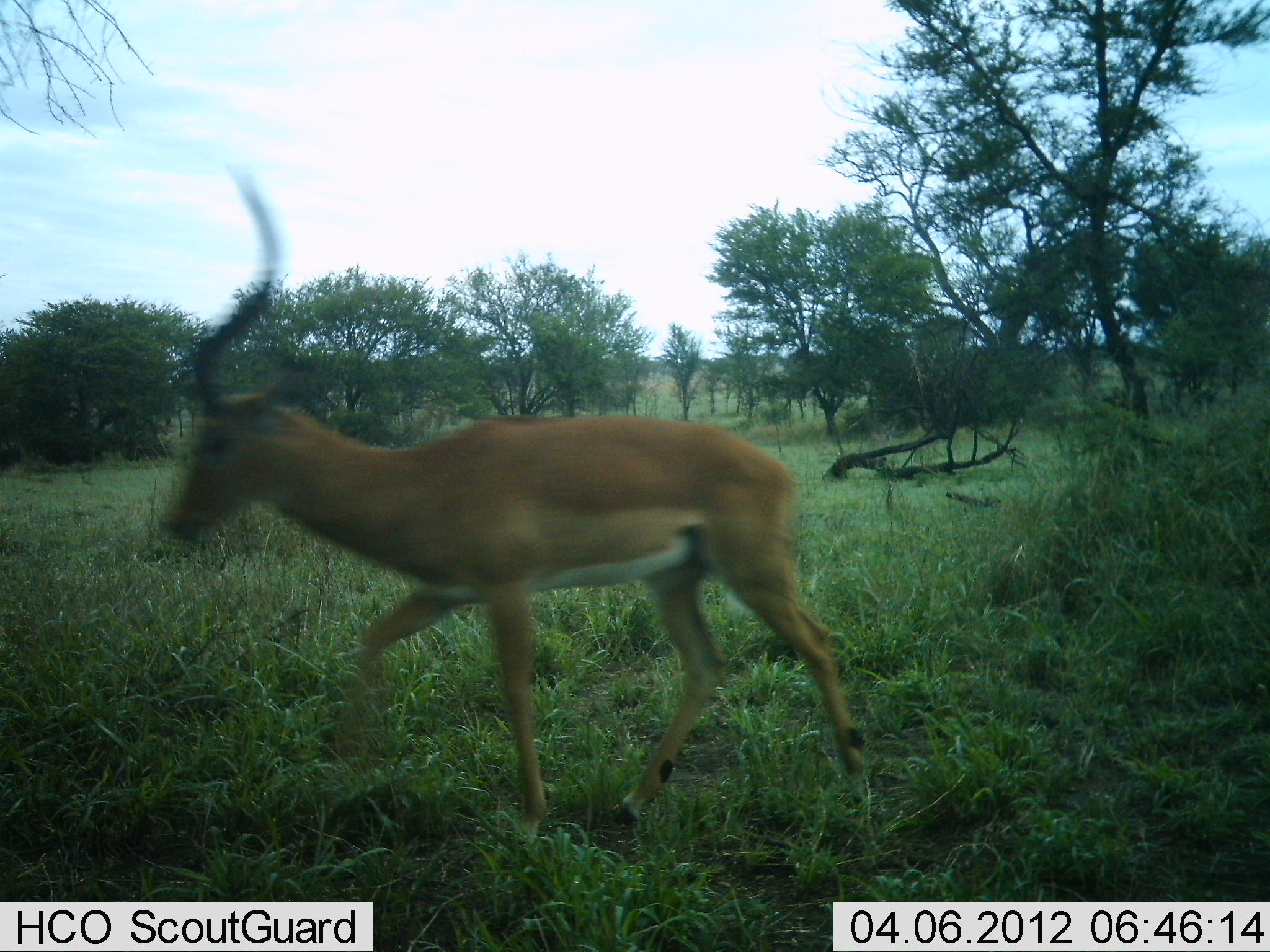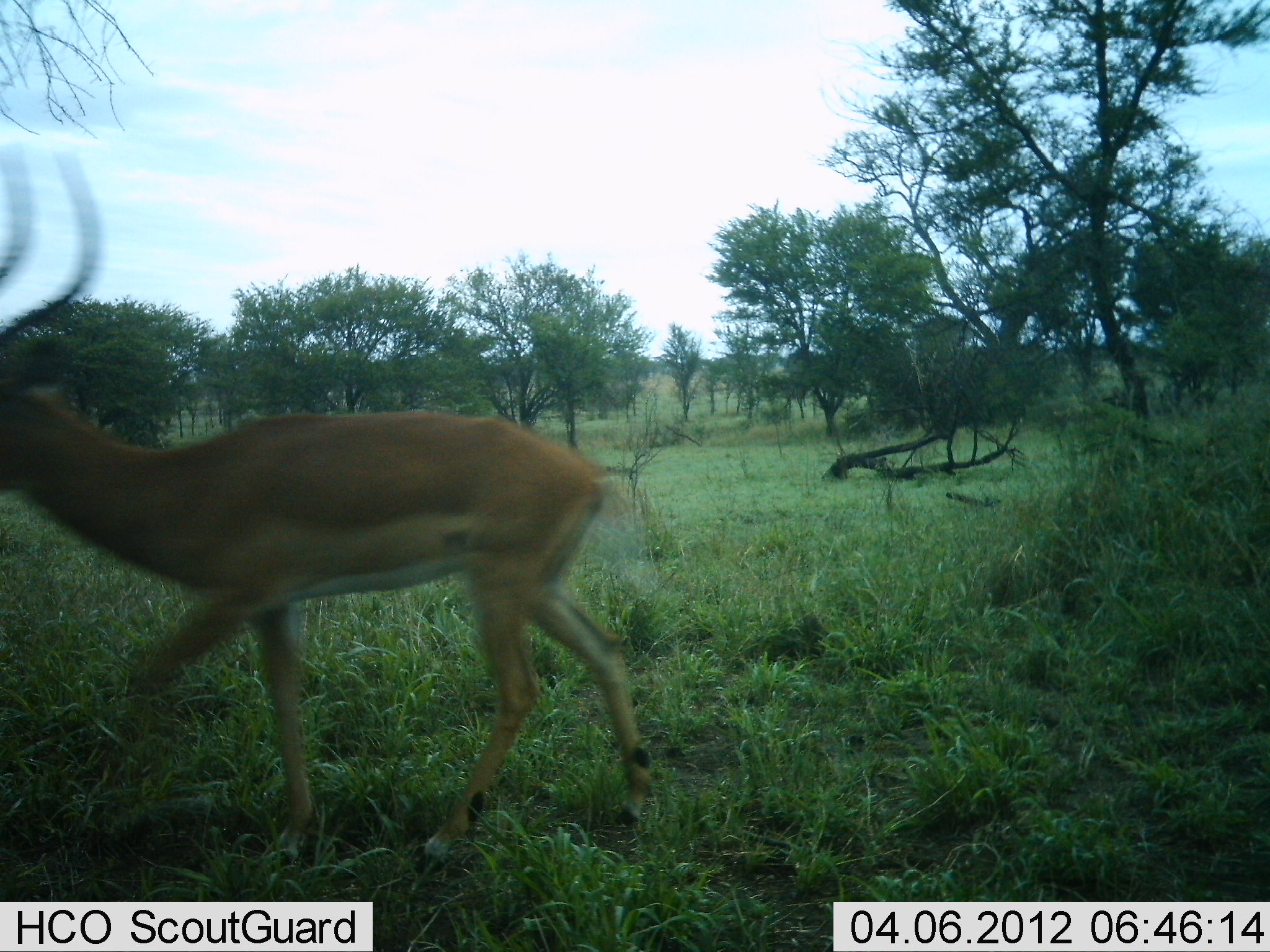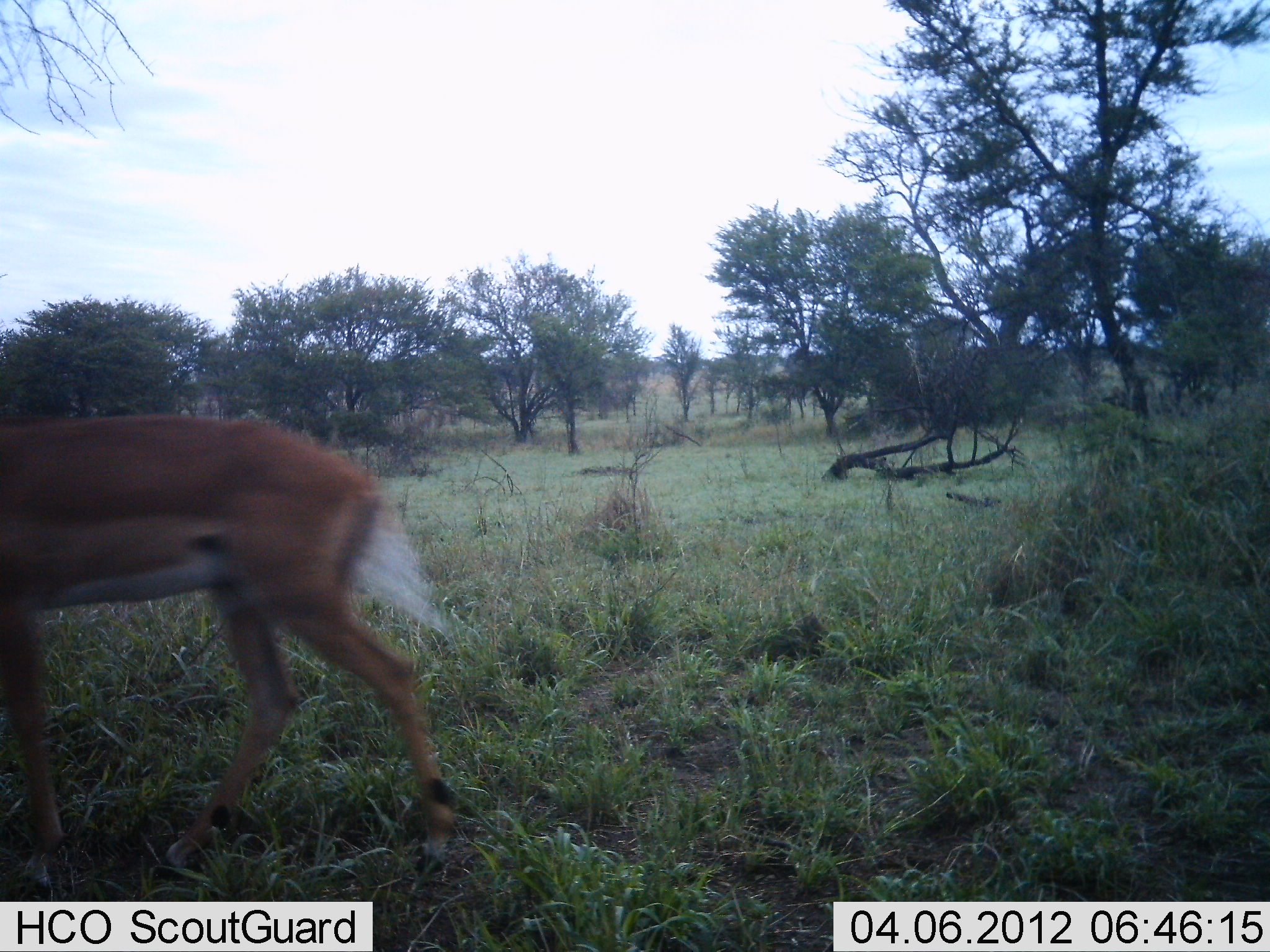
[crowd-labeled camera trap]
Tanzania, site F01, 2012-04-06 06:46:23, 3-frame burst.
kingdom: Animalia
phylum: Chordata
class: Mammalia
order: Artiodactyla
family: Bovidae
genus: Aepyceros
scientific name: Aepyceros melampus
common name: impala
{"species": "impala (Aepyceros melampus)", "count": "1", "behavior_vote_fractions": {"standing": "6%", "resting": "0%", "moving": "100%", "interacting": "0%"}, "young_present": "0%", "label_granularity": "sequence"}